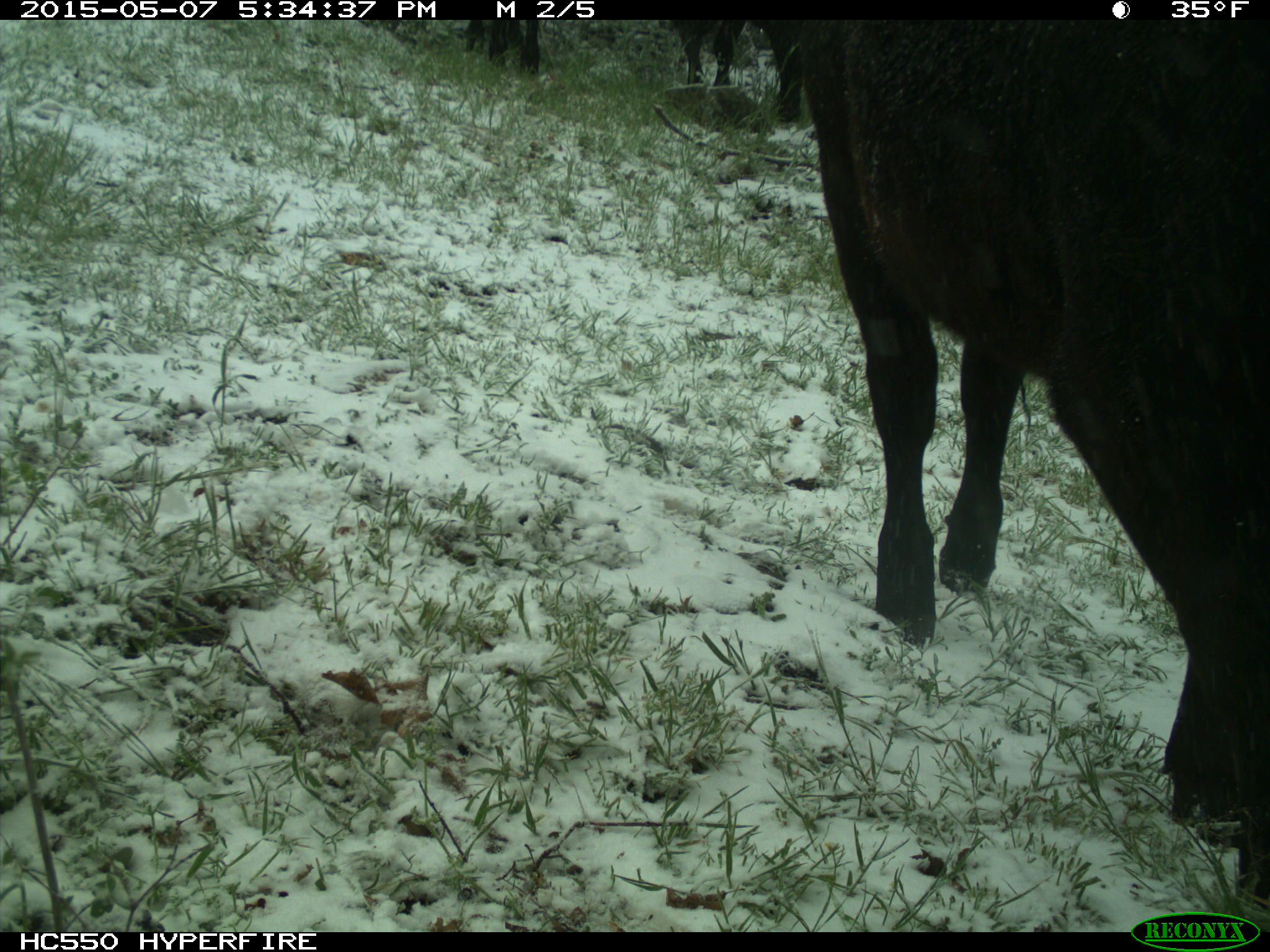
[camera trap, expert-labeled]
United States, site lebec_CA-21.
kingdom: Animalia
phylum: Chordata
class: Mammalia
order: Artiodactyla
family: Bovidae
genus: Bos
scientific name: Bos taurus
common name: domestic cow